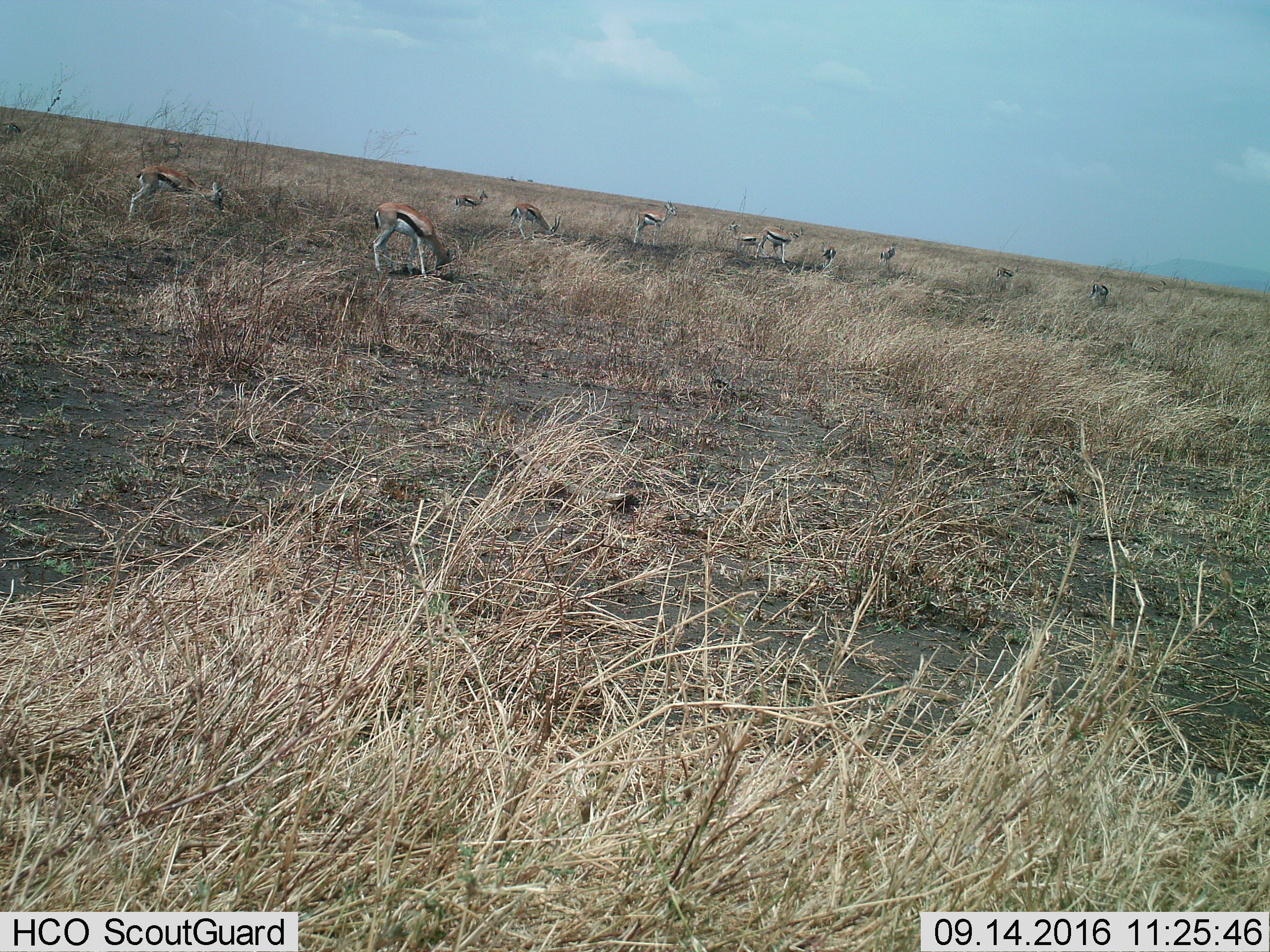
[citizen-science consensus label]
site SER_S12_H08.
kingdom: Animalia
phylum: Chordata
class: Mammalia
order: Artiodactyla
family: Bovidae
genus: Eudorcas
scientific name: Eudorcas thomsonii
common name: thomson's gazelle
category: gazellethomsons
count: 11-50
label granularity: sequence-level